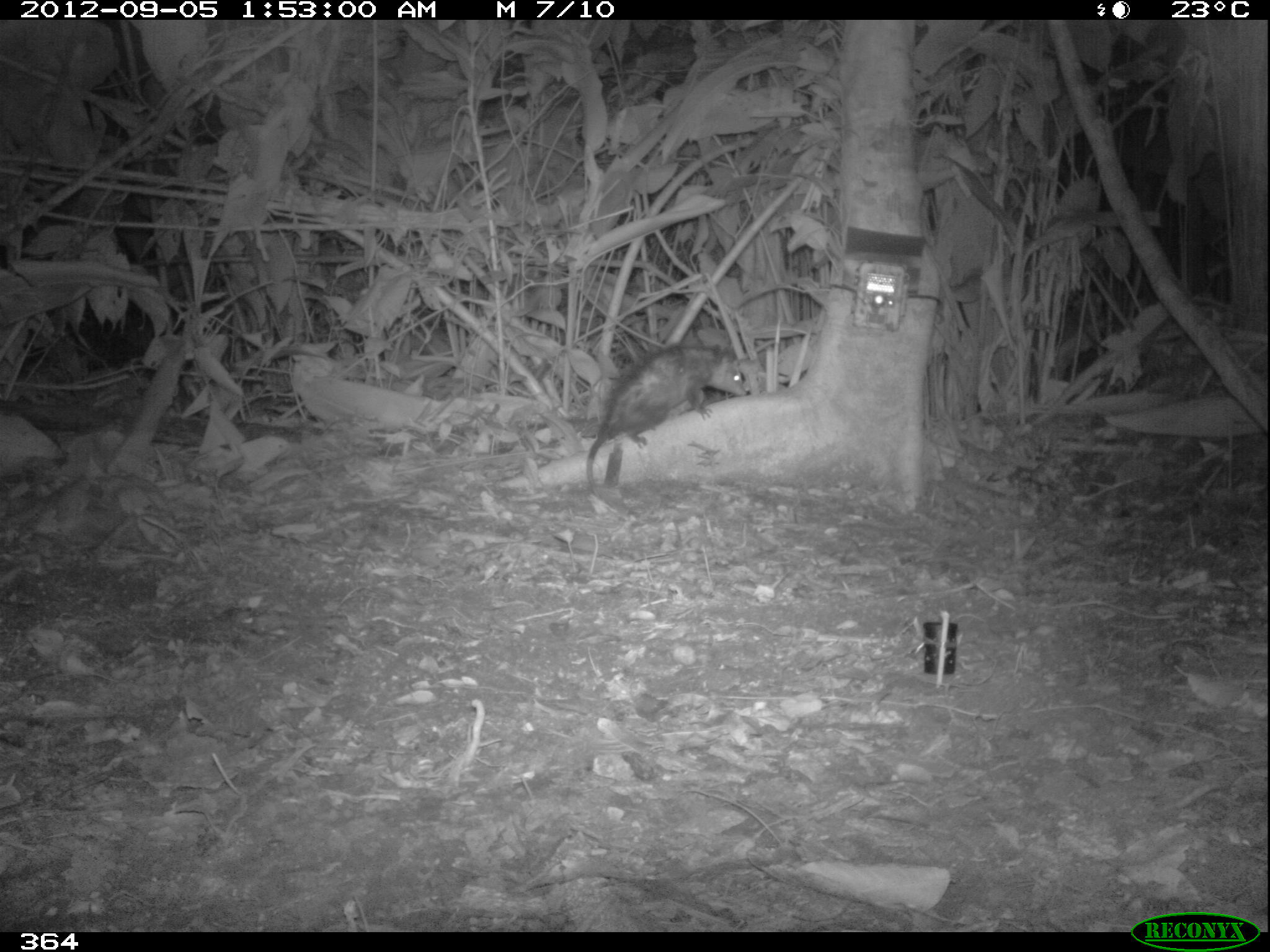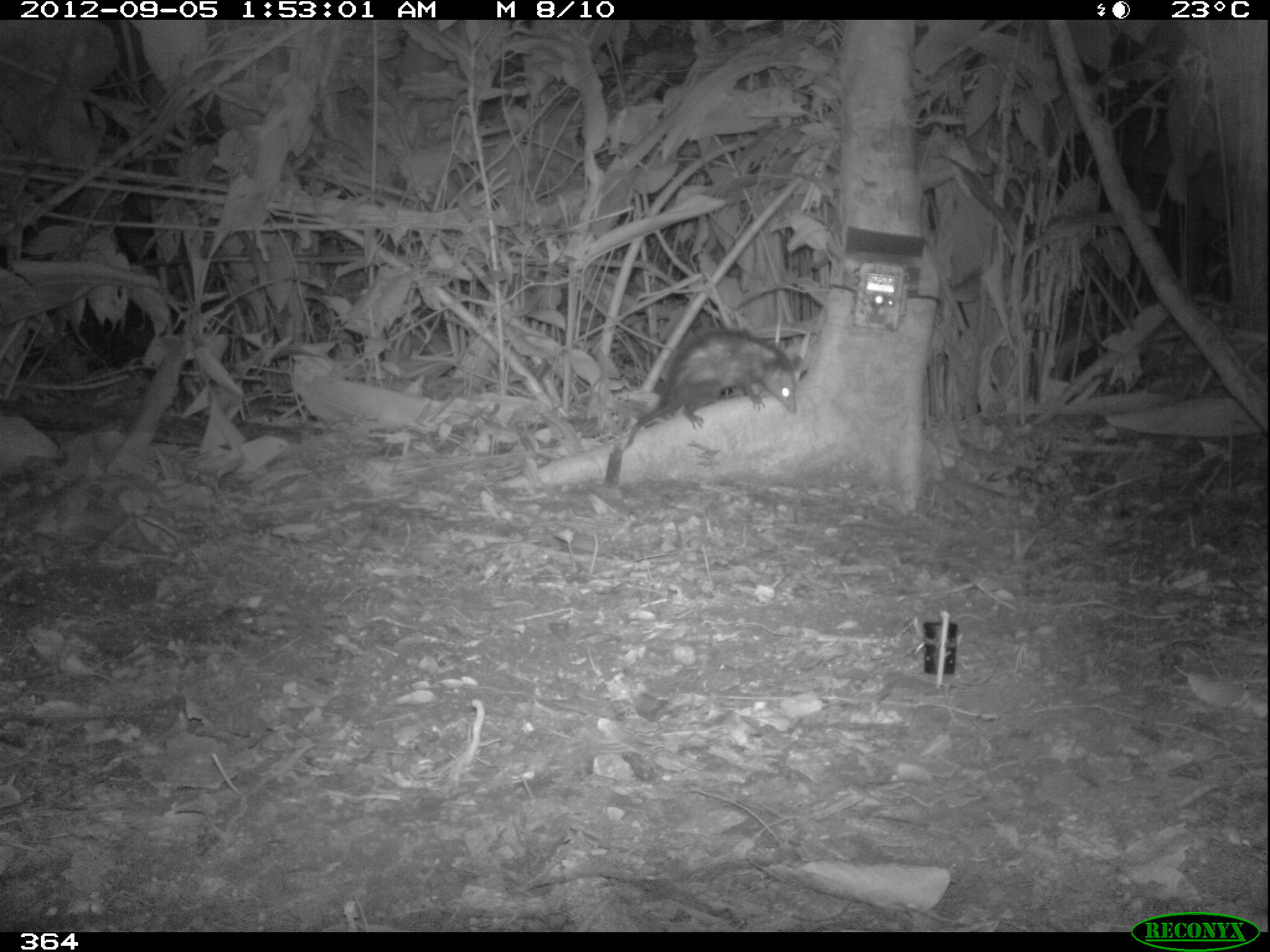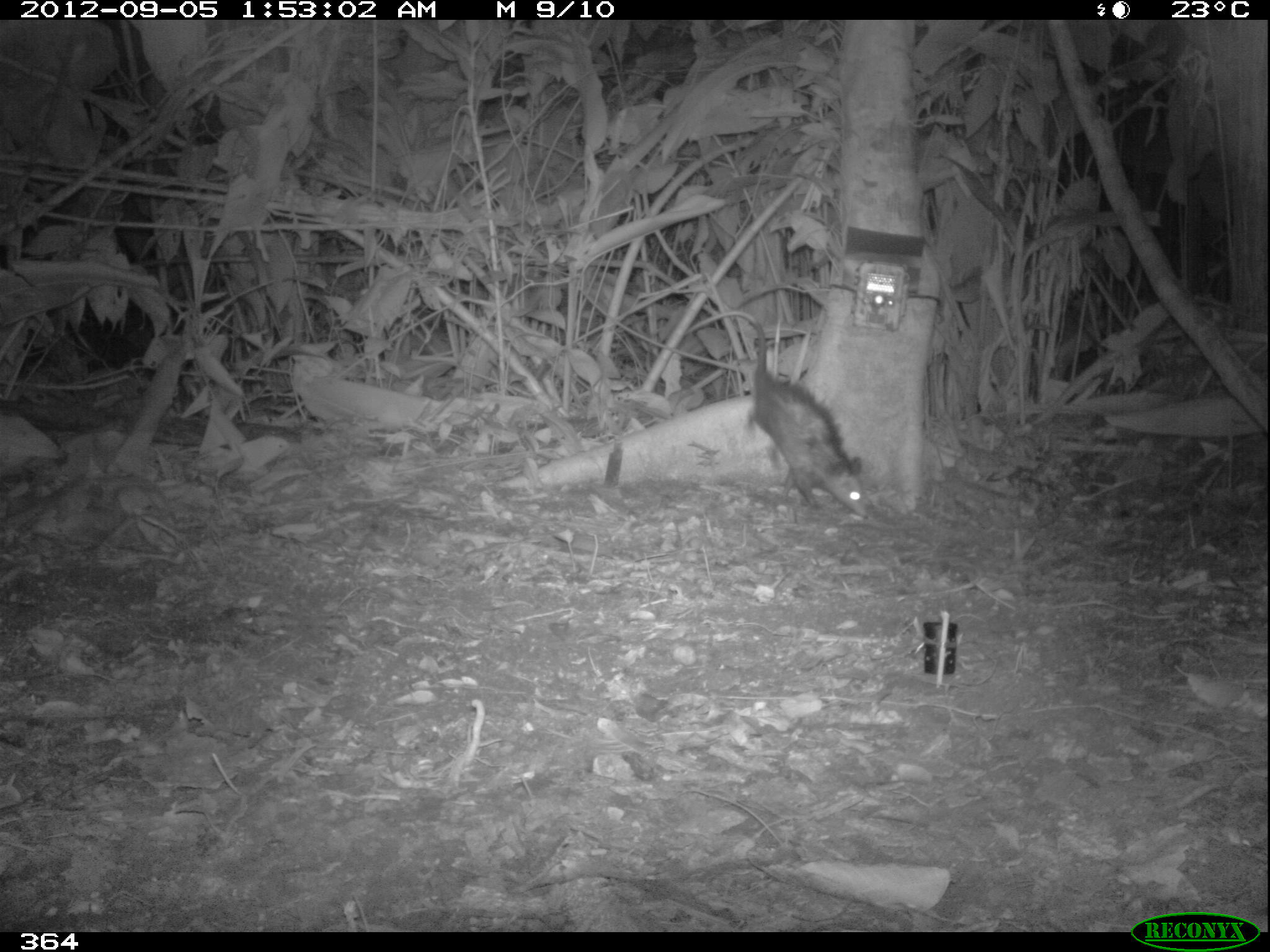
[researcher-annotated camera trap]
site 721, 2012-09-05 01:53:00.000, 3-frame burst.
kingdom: Animalia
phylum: Chordata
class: Mammalia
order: Didelphimorphia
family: Didelphidae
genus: Didelphis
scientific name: Didelphis marsupialis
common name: southern opossum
Didelphis marsupialis (southern opossum).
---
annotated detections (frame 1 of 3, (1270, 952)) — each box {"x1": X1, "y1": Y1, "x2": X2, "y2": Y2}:
didelphis marsupialis: {"x1": 585, "y1": 343, "x2": 750, "y2": 498}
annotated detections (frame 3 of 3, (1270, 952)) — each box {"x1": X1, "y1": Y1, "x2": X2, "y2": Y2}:
didelphis marsupialis: {"x1": 680, "y1": 309, "x2": 870, "y2": 518}